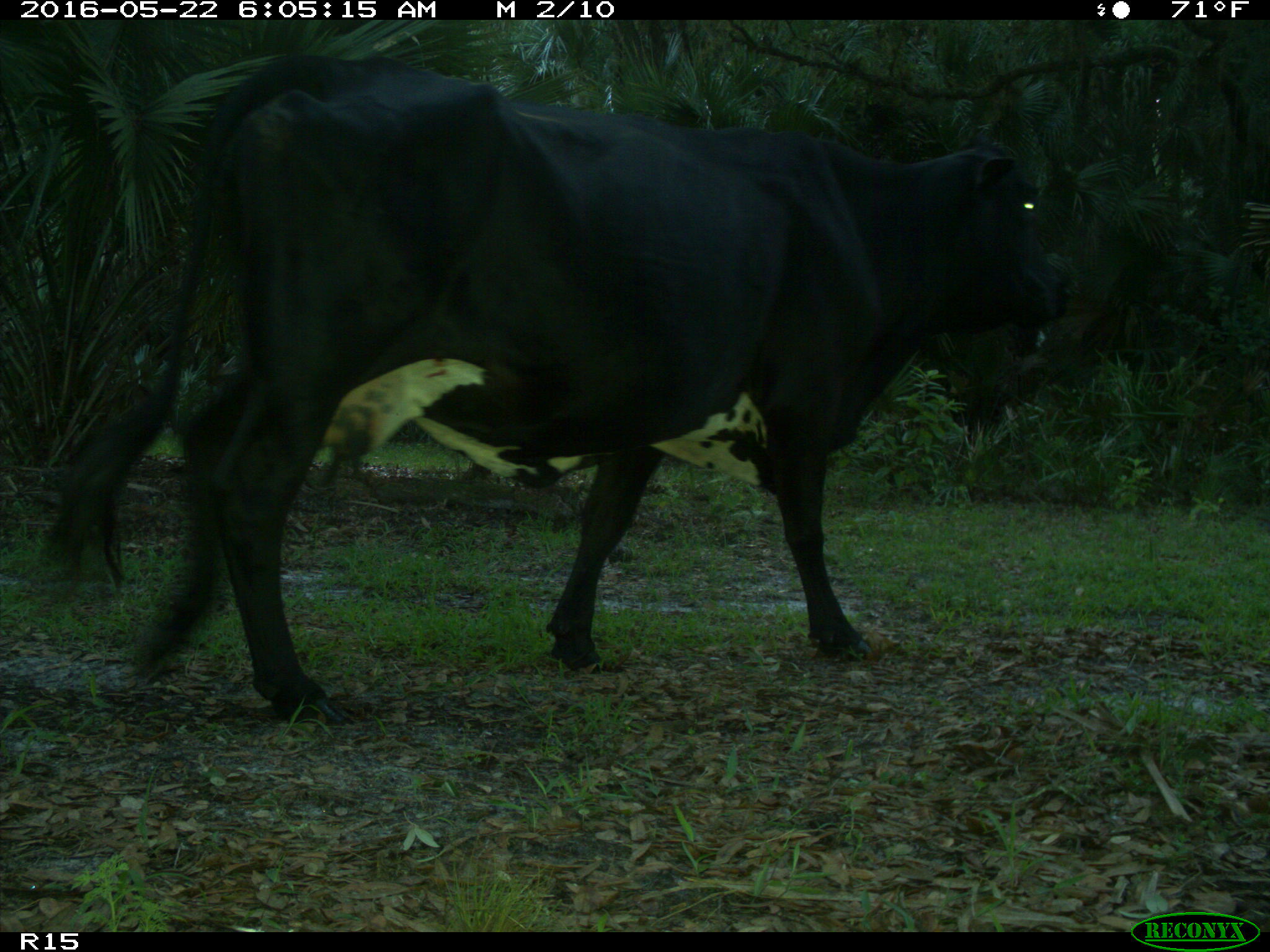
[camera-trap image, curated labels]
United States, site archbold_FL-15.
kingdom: Animalia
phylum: Chordata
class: Mammalia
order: Artiodactyla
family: Bovidae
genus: Bos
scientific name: Bos taurus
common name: domestic cow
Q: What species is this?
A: Bos taurus (domestic cow).